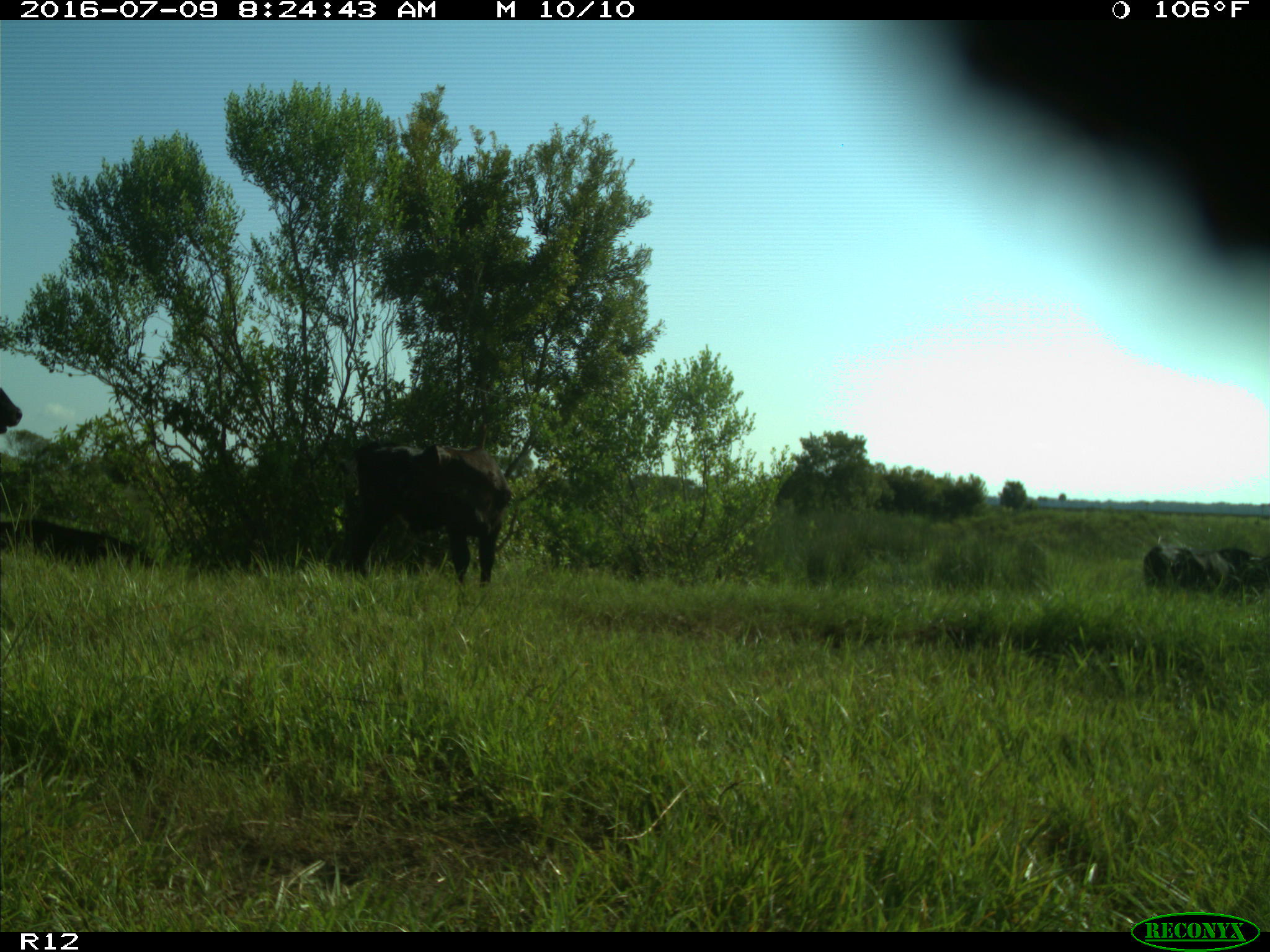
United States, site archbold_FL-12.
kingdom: Animalia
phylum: Chordata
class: Mammalia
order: Artiodactyla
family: Bovidae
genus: Bos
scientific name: Bos taurus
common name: domestic cow